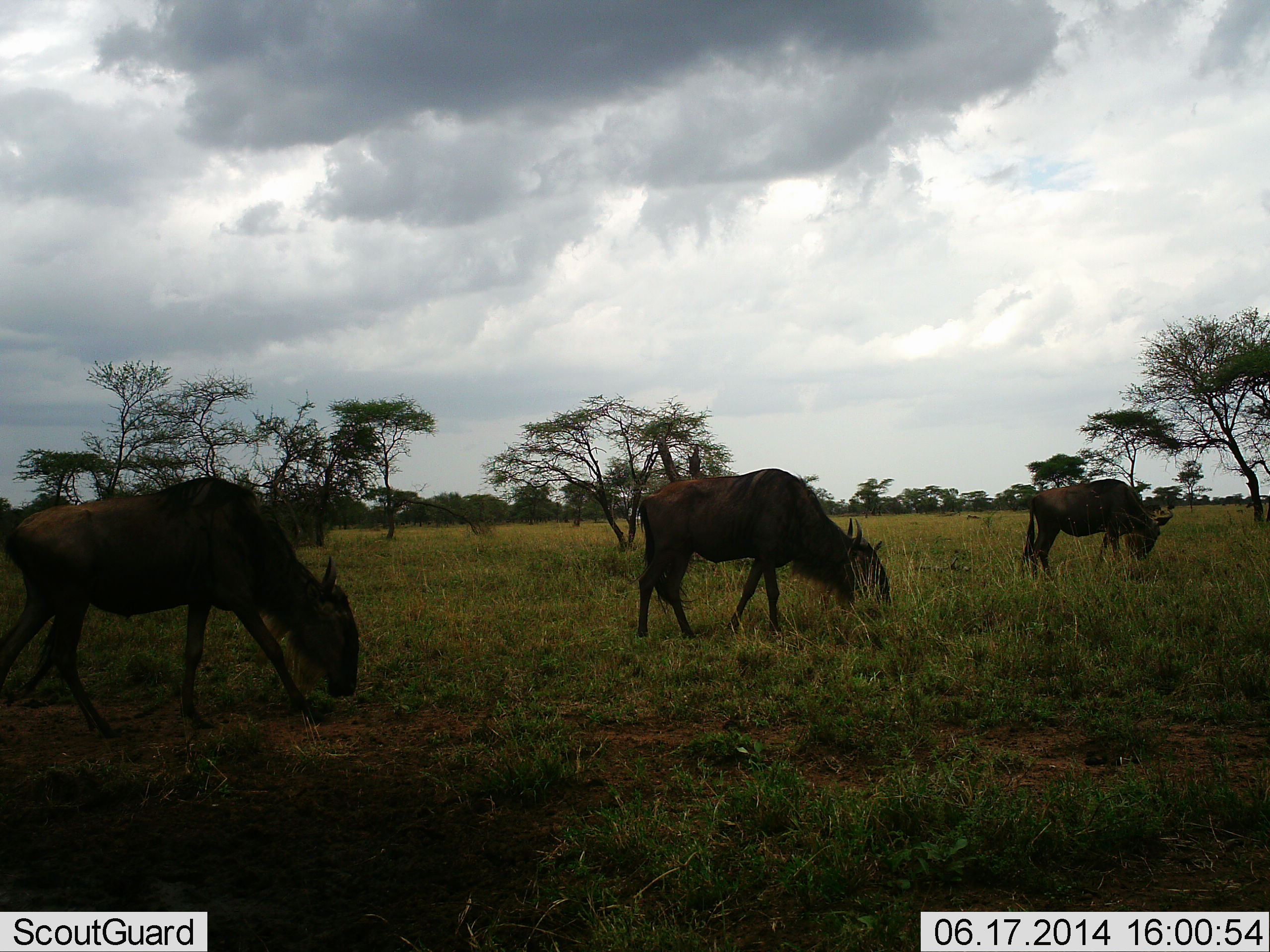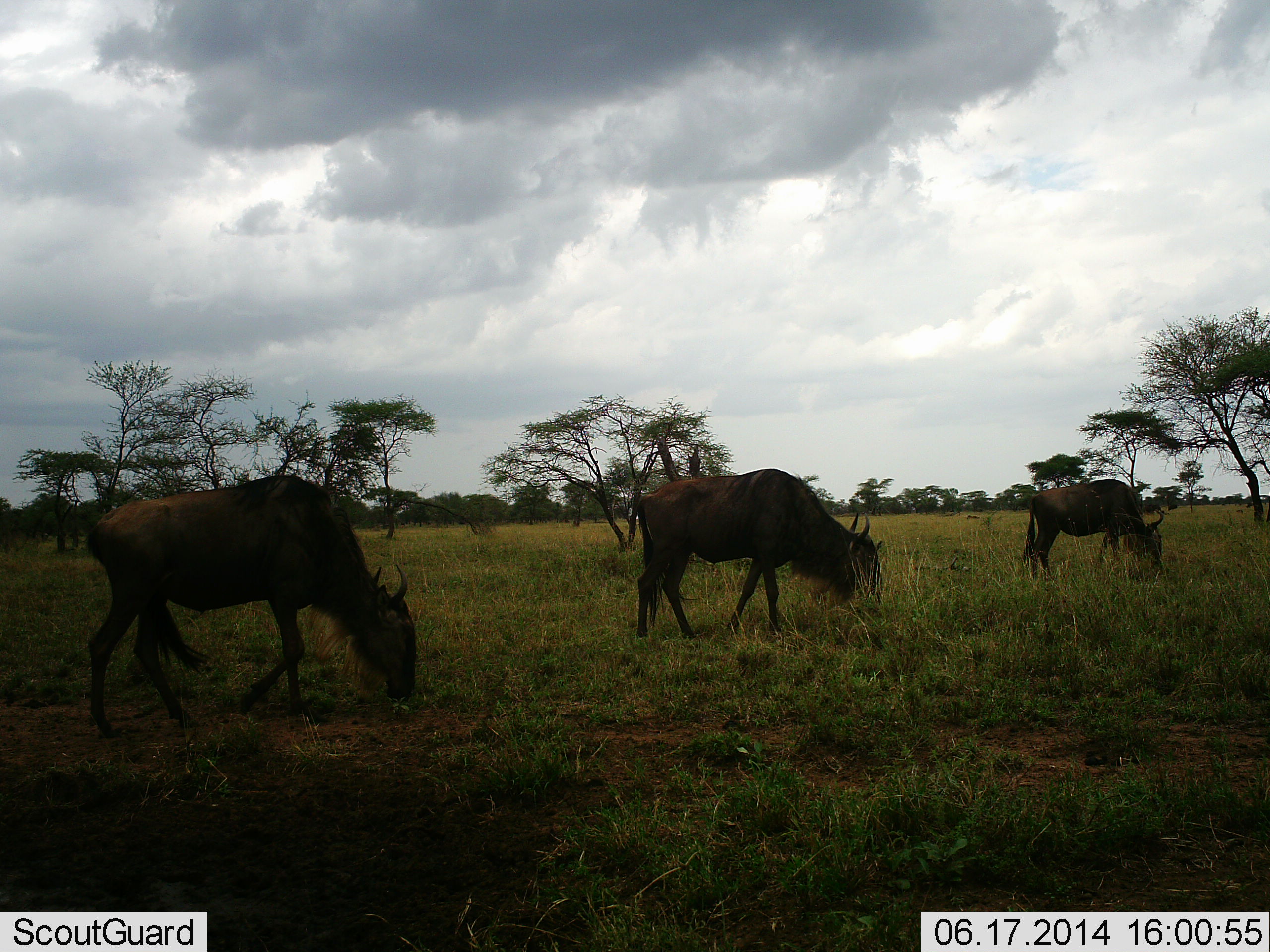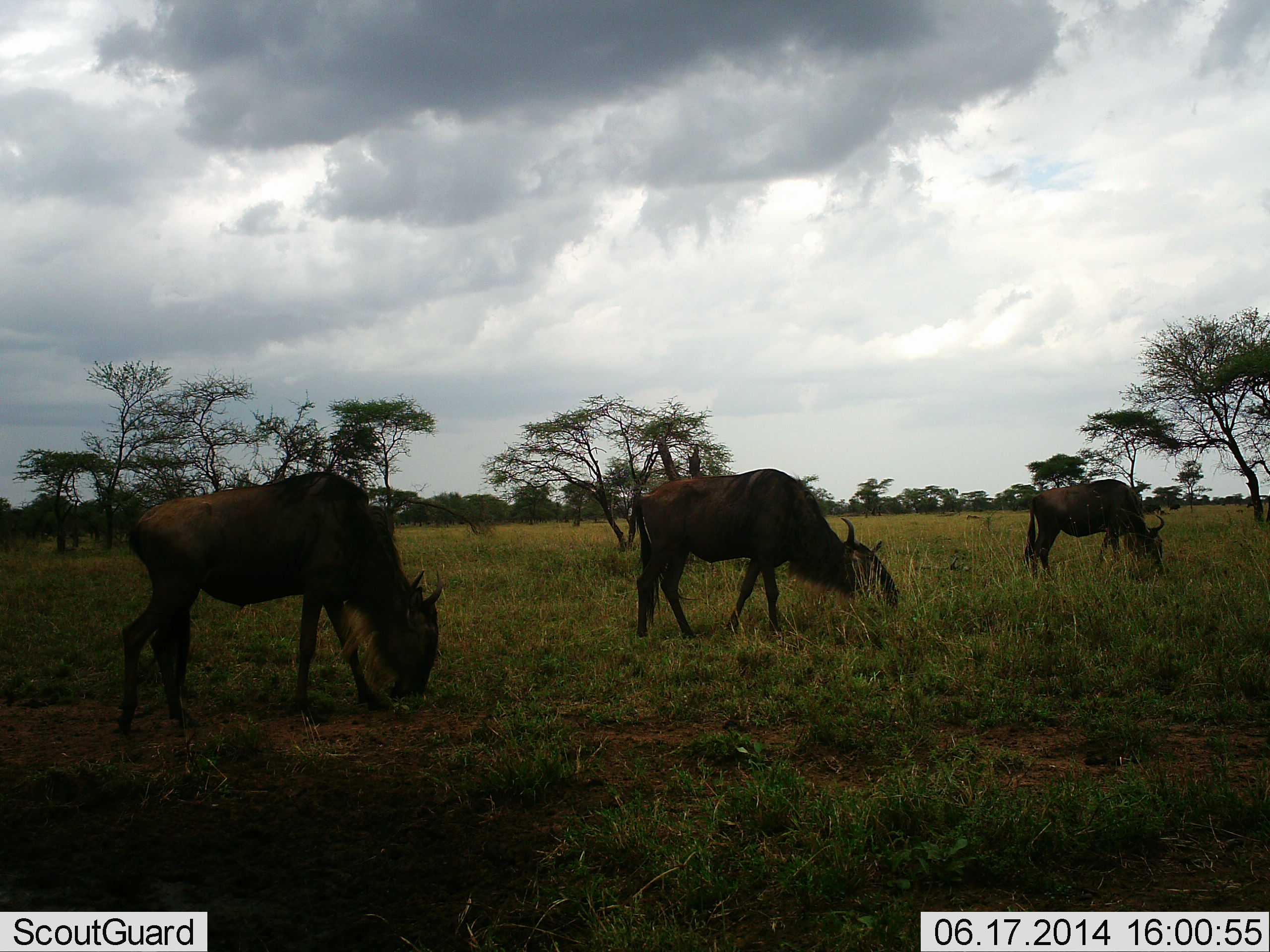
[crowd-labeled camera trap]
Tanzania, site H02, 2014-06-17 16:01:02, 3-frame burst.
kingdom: Animalia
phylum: Chordata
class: Mammalia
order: Artiodactyla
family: Bovidae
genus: Connochaetes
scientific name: Connochaetes taurinus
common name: blue wildebeest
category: wildebeest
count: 3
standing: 10%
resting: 0%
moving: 30%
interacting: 0%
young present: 0%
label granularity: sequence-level